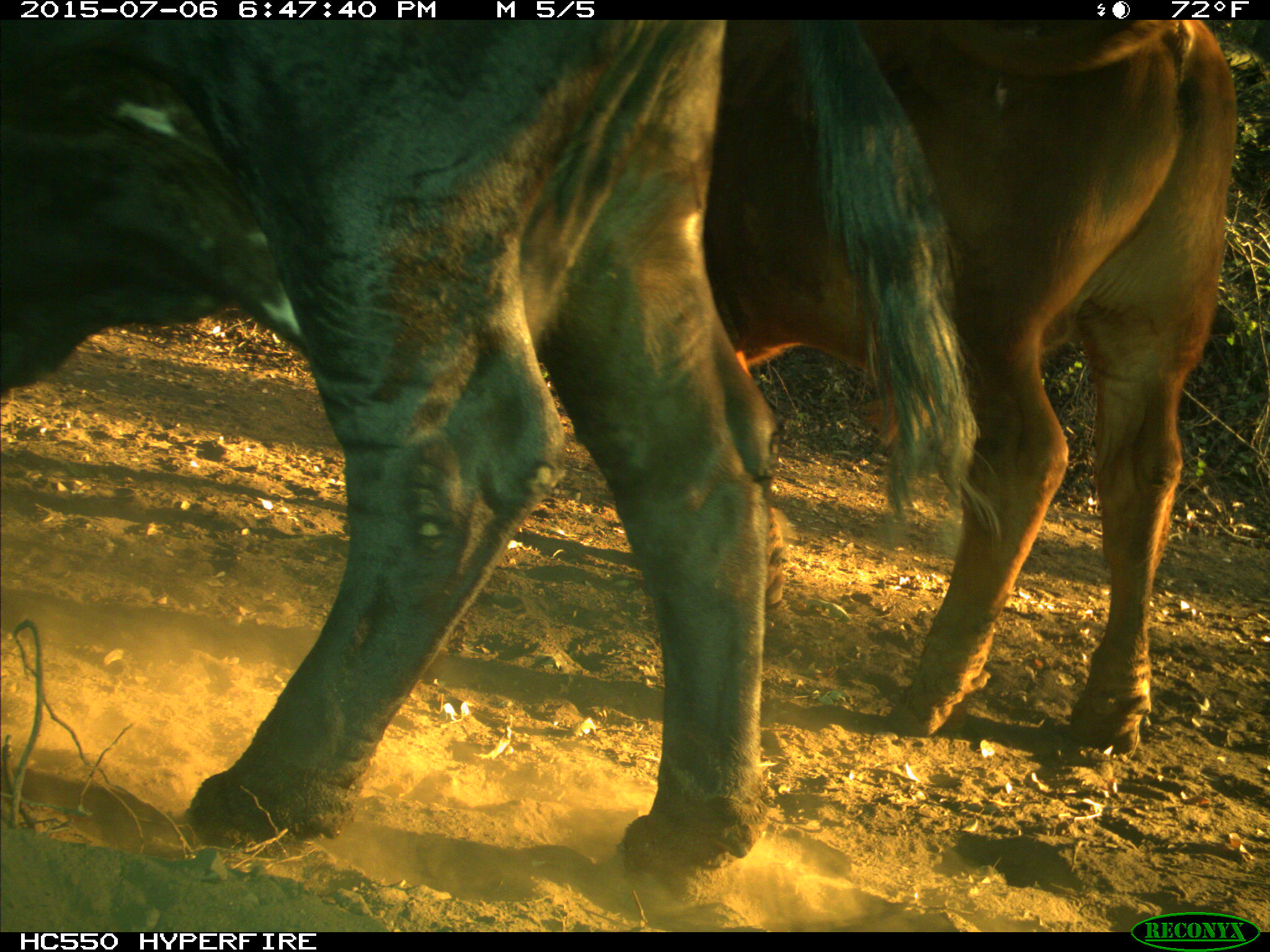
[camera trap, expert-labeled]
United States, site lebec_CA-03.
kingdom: Animalia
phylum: Chordata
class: Mammalia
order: Artiodactyla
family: Bovidae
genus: Bos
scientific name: Bos taurus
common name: domestic cow